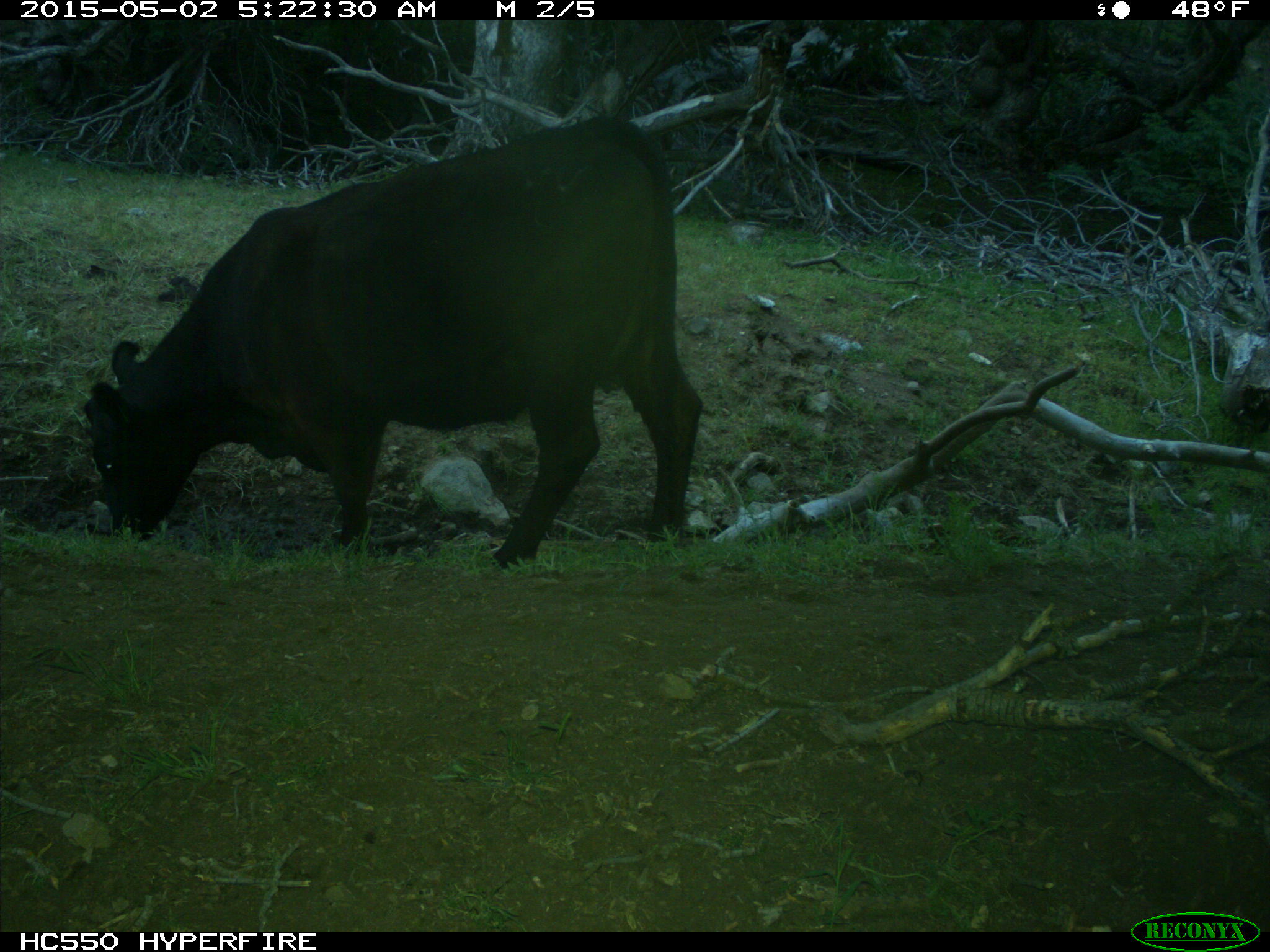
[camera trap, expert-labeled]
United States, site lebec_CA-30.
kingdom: Animalia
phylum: Chordata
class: Mammalia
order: Artiodactyla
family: Bovidae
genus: Bos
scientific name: Bos taurus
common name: domestic cow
Bos taurus (domestic cow).